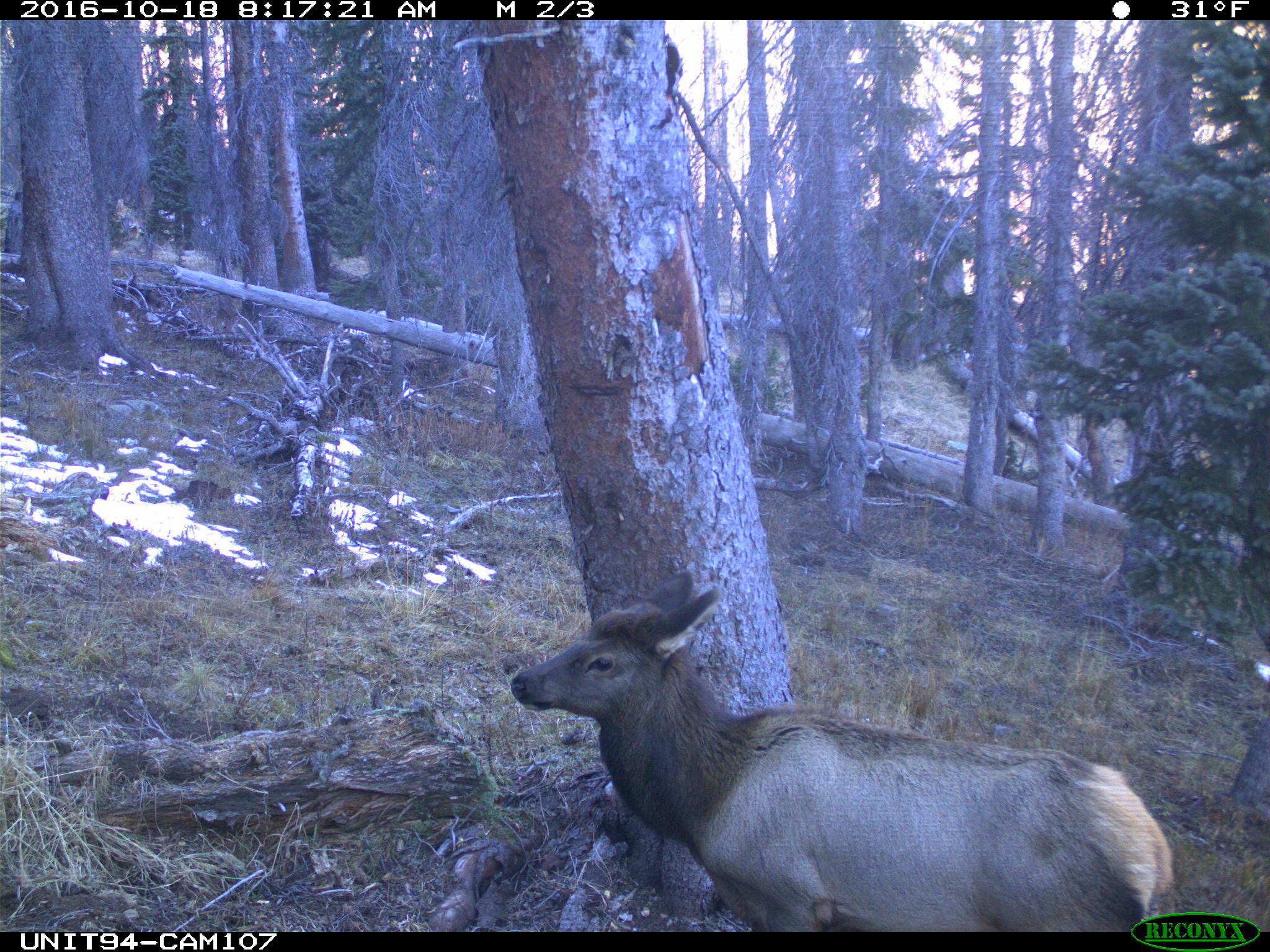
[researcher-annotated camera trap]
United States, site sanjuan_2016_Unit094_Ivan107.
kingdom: Animalia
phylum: Chordata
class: Mammalia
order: Artiodactyla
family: Cervidae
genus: Cervus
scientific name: Cervus elaphus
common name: red deer